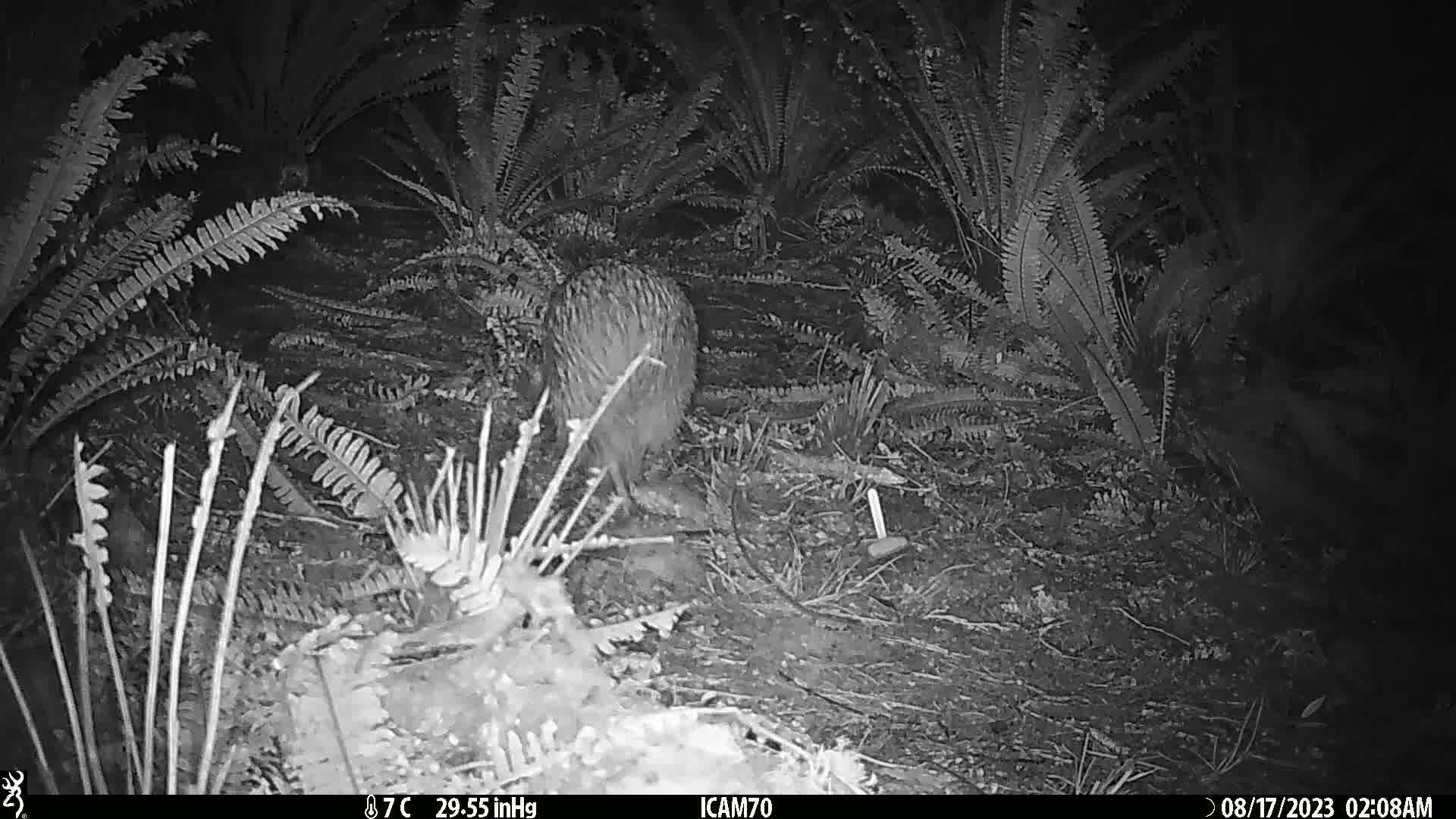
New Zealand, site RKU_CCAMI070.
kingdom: Animalia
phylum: Chordata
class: Aves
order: Apterygiformes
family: Apterygidae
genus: Apteryx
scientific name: Apteryx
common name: kiwi